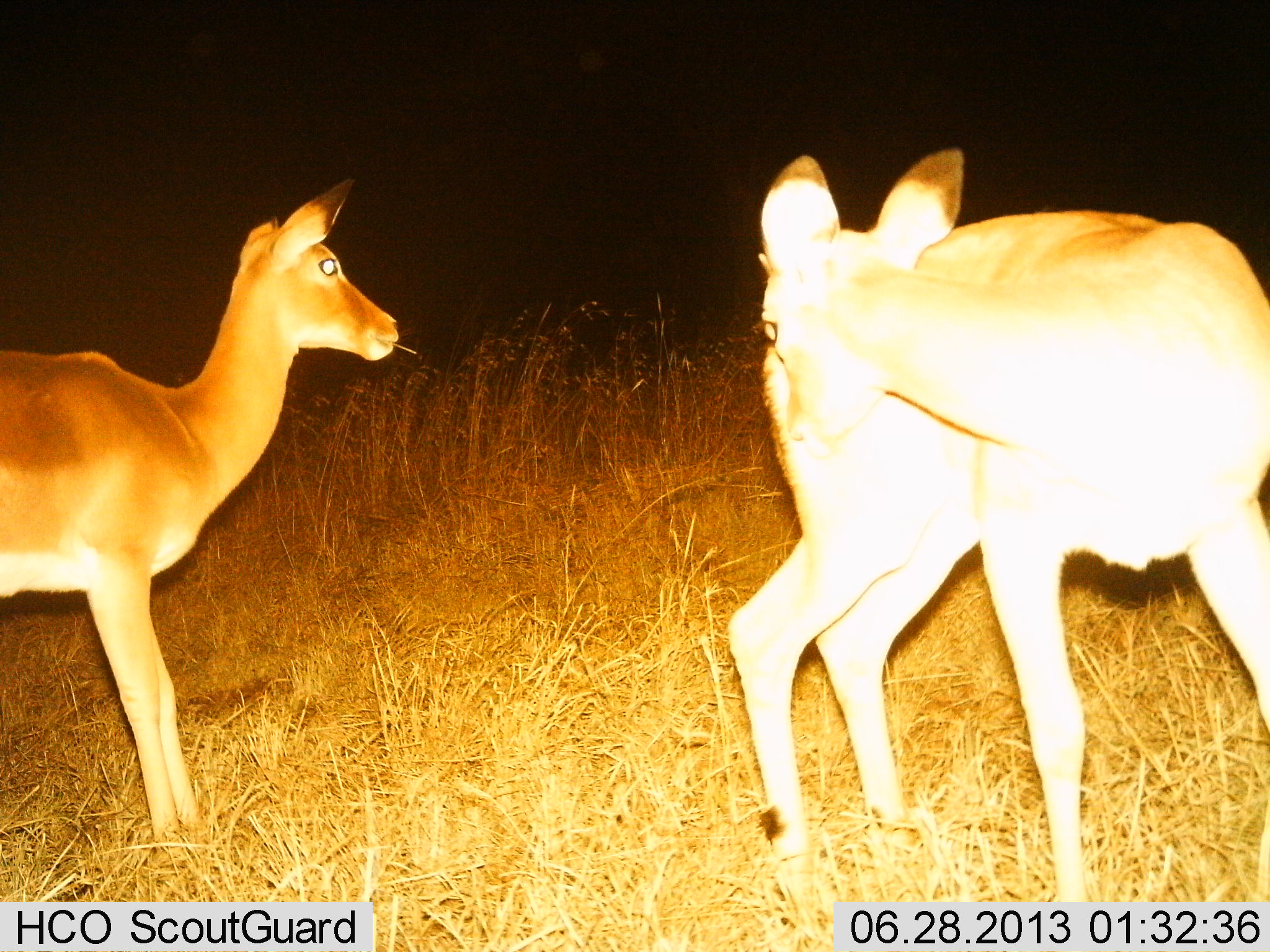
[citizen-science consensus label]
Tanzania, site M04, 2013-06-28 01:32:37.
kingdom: Animalia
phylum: Chordata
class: Mammalia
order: Artiodactyla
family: Bovidae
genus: Aepyceros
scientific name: Aepyceros melampus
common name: impala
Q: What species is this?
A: Impala (Aepyceros melampus).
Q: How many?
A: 2.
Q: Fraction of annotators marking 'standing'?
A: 88%.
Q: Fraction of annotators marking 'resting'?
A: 0%.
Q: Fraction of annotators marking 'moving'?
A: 19%.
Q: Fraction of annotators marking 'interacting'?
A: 0%.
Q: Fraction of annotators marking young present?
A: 0%.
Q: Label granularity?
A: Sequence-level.